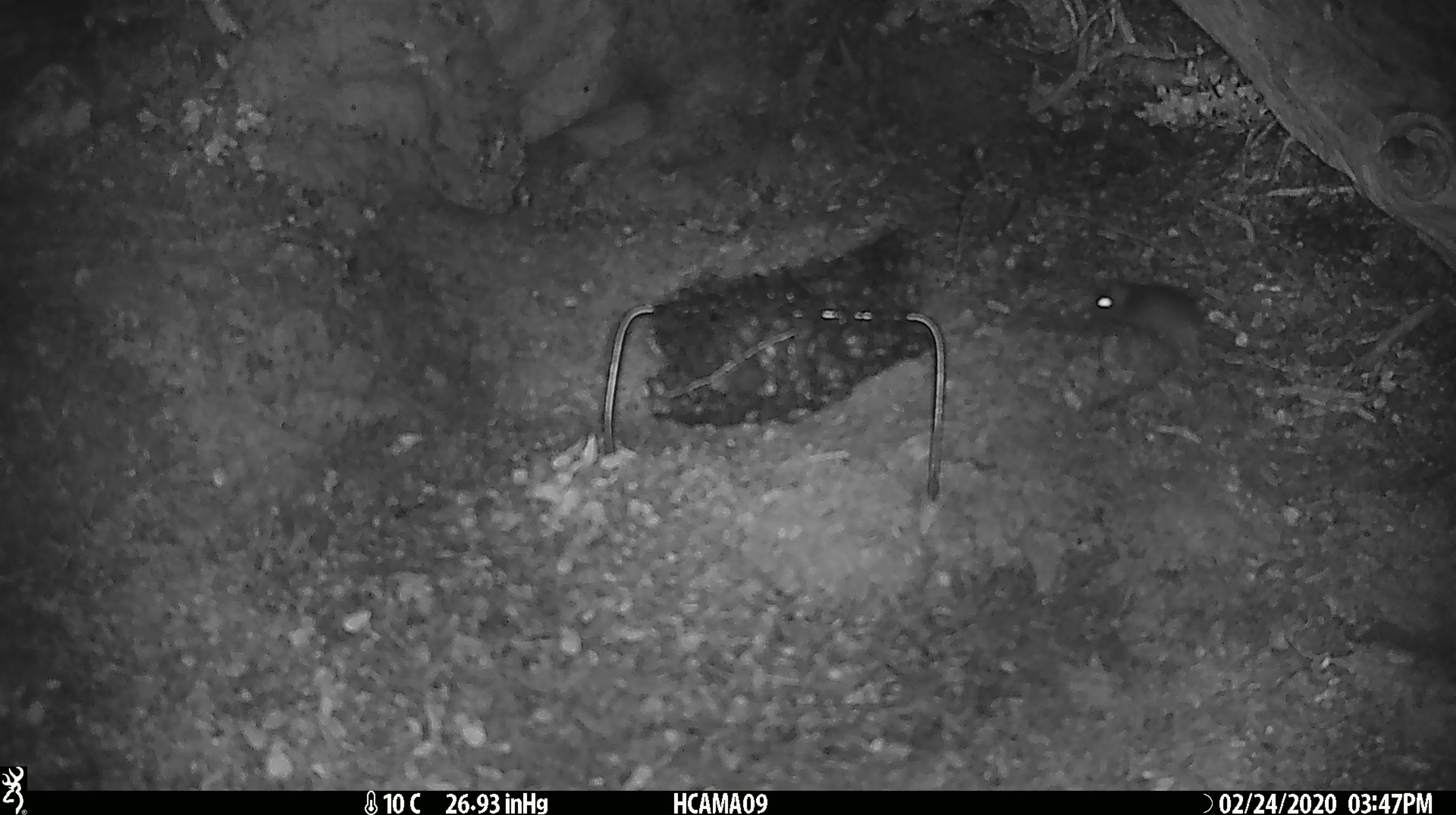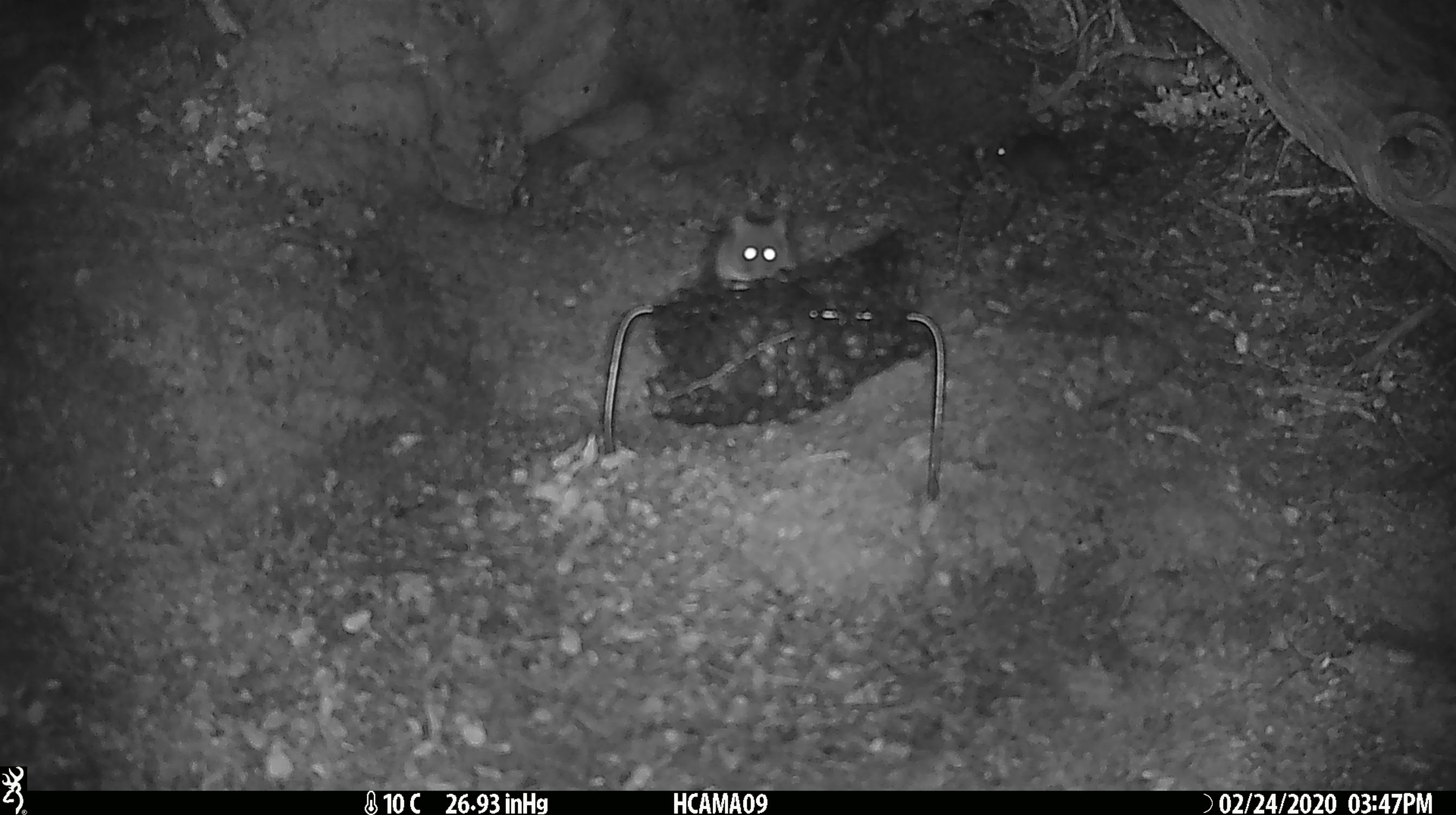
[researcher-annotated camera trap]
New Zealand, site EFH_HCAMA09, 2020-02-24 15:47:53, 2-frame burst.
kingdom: Animalia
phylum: Chordata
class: Mammalia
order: Rodentia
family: Muridae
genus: Mus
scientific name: Mus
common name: mouse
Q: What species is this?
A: Mouse (Mus).